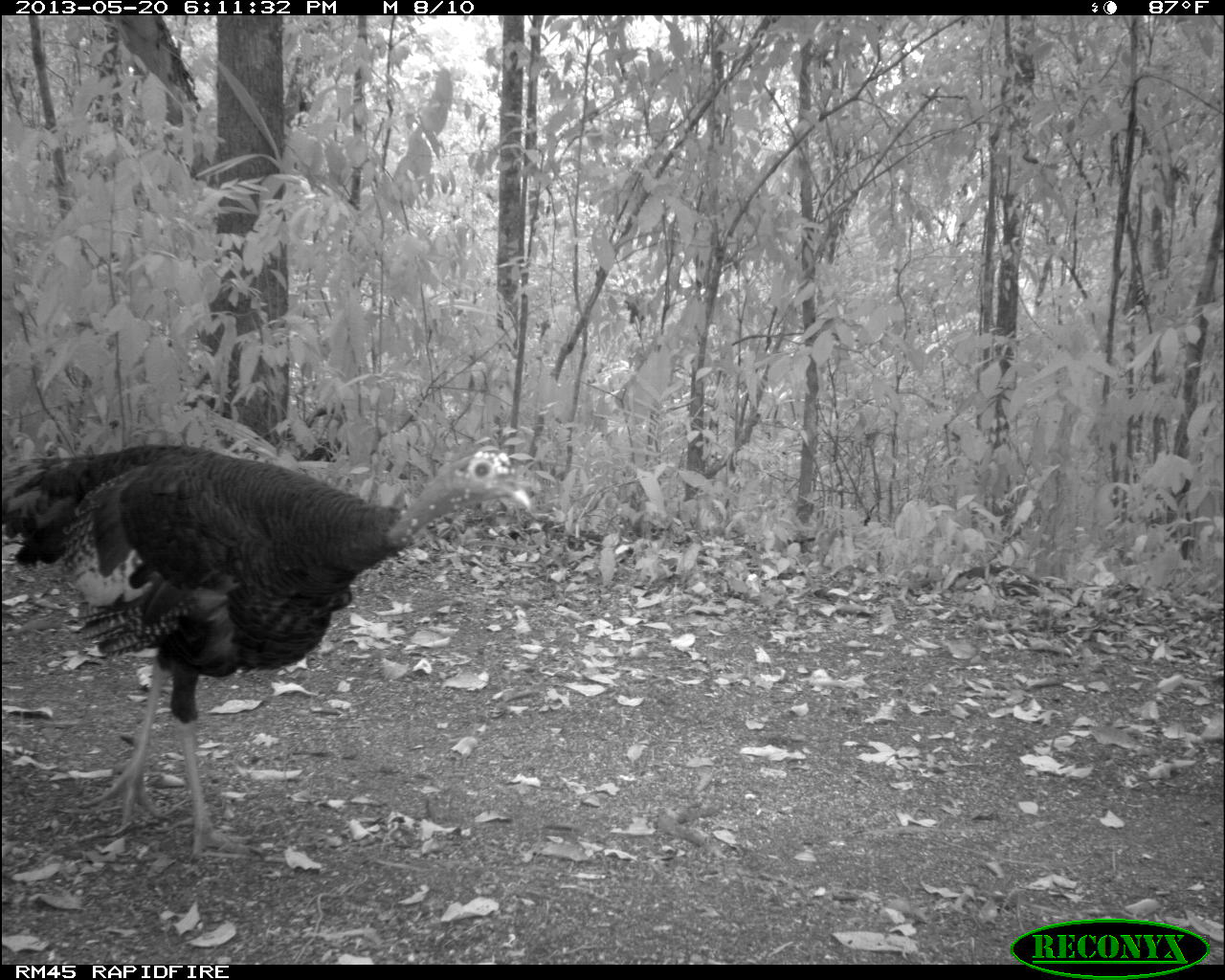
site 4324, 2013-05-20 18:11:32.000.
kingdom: Animalia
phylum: Chordata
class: Aves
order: Galliformes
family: Phasianidae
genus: Meleagris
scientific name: Meleagris ocellata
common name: ocellated turkey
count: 1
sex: female